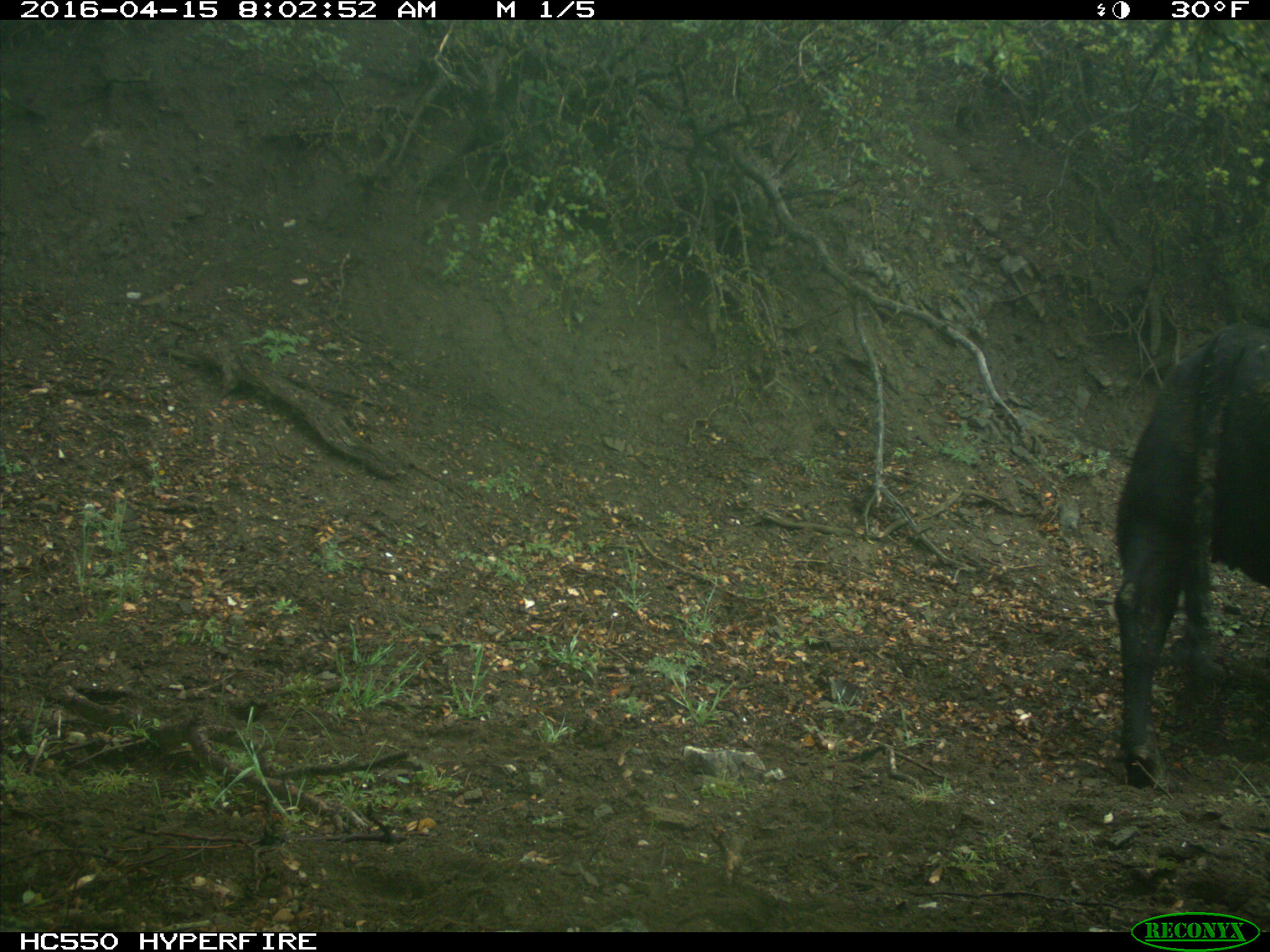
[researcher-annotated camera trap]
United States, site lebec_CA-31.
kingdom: Animalia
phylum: Chordata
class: Mammalia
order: Artiodactyla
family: Bovidae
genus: Bos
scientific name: Bos taurus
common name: domestic cow